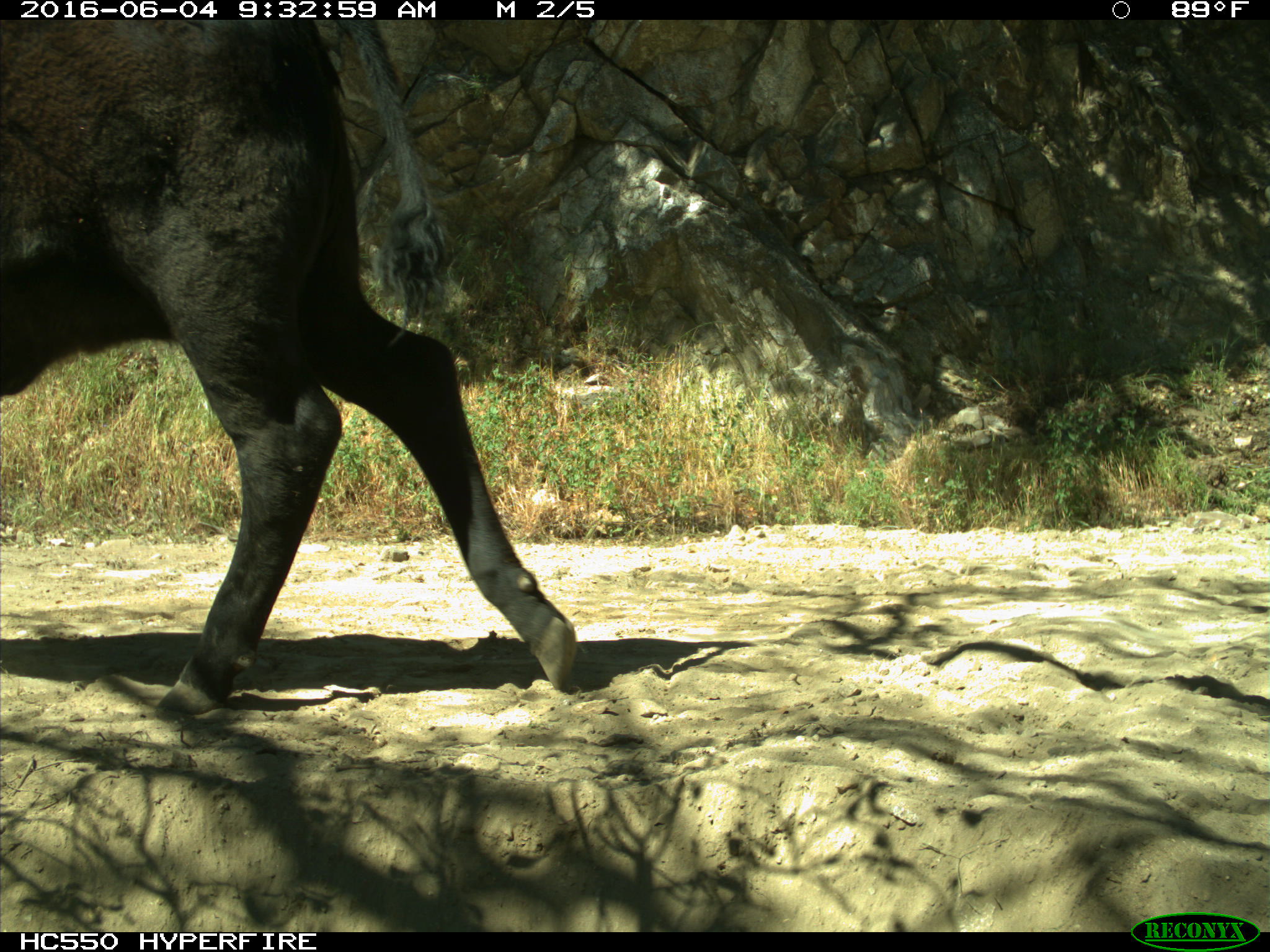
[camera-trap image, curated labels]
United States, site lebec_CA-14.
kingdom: Animalia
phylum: Chordata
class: Mammalia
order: Artiodactyla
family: Bovidae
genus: Bos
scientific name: Bos taurus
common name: domestic cow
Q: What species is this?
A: Bos taurus (domestic cow).